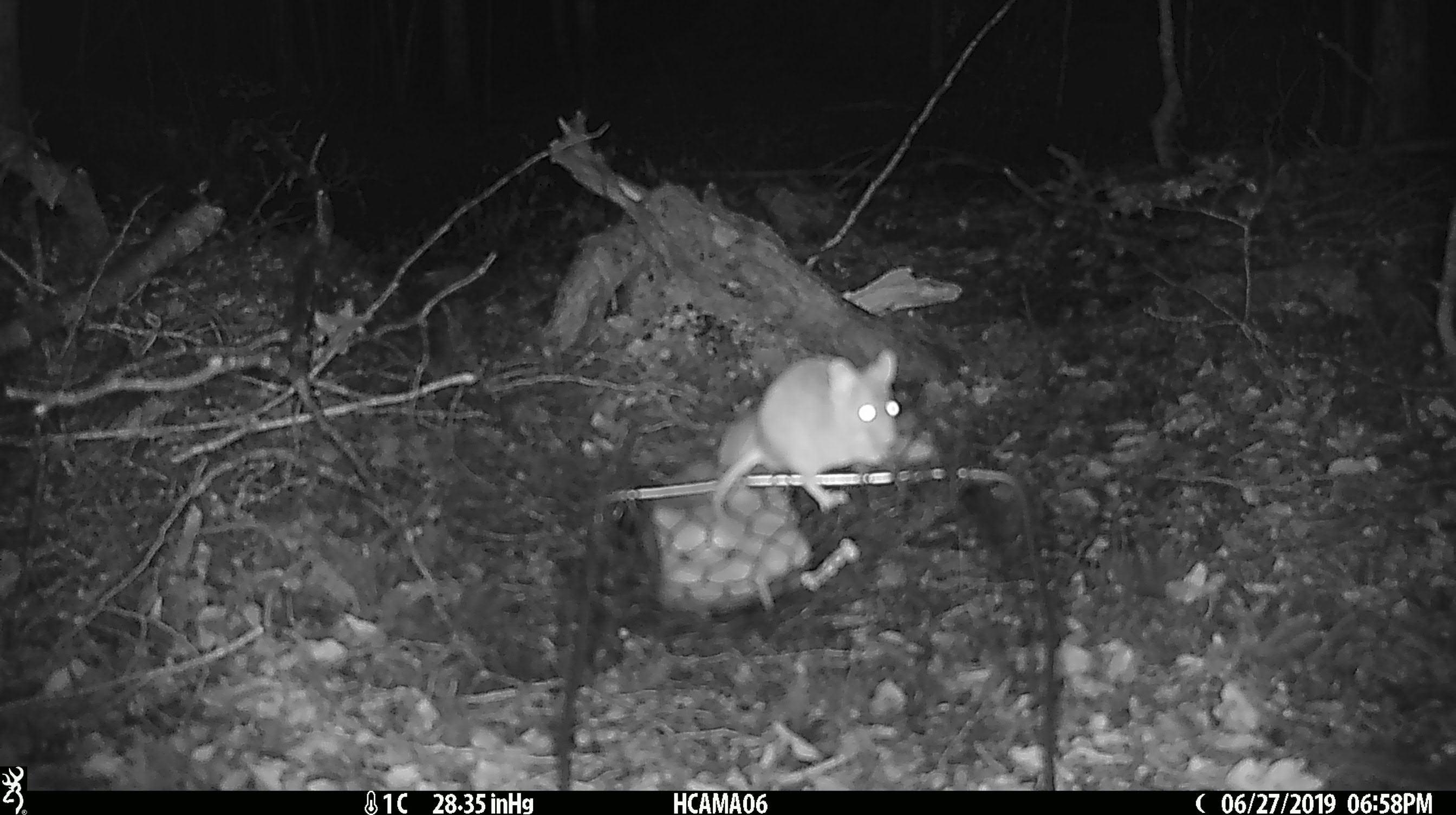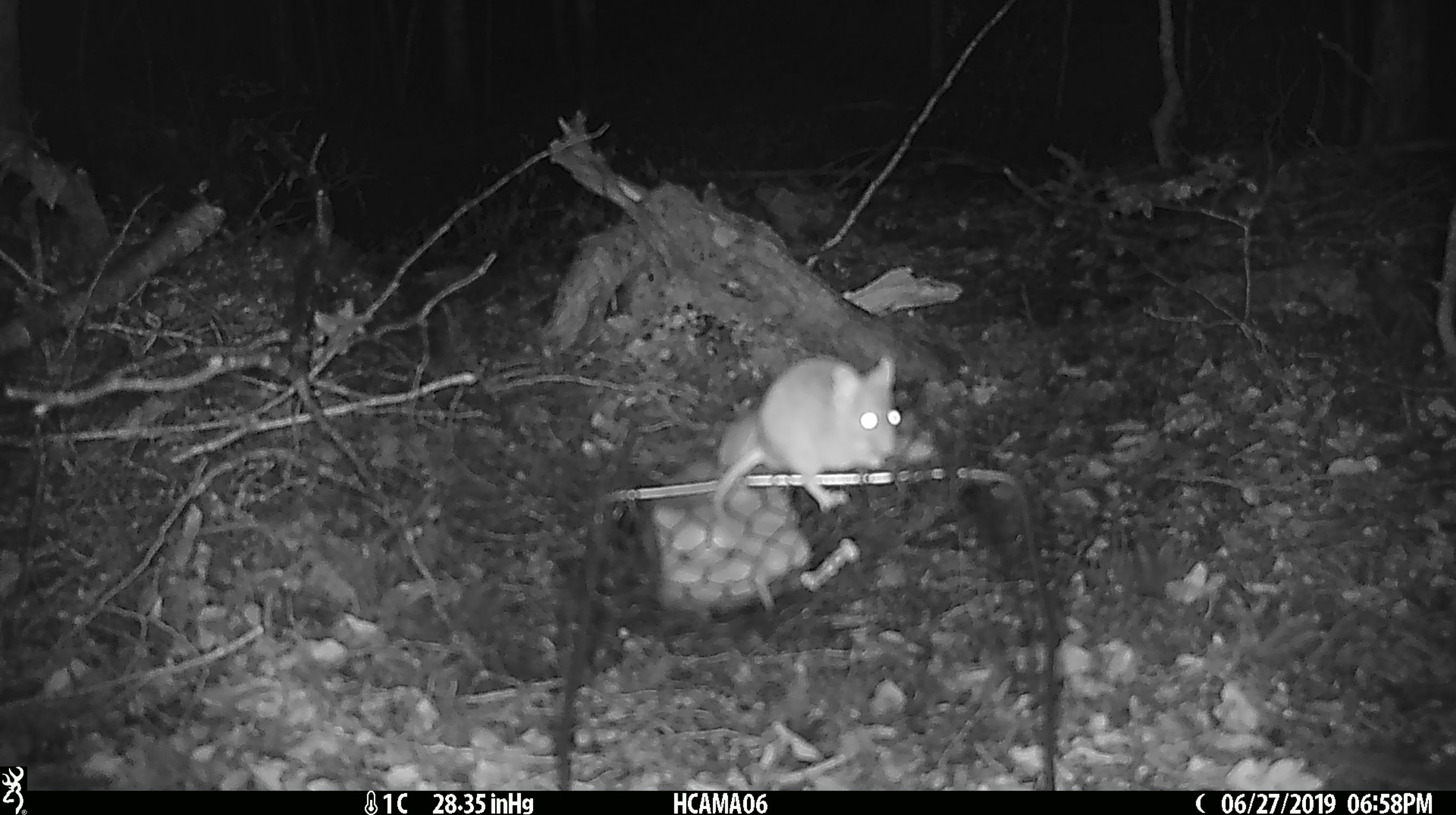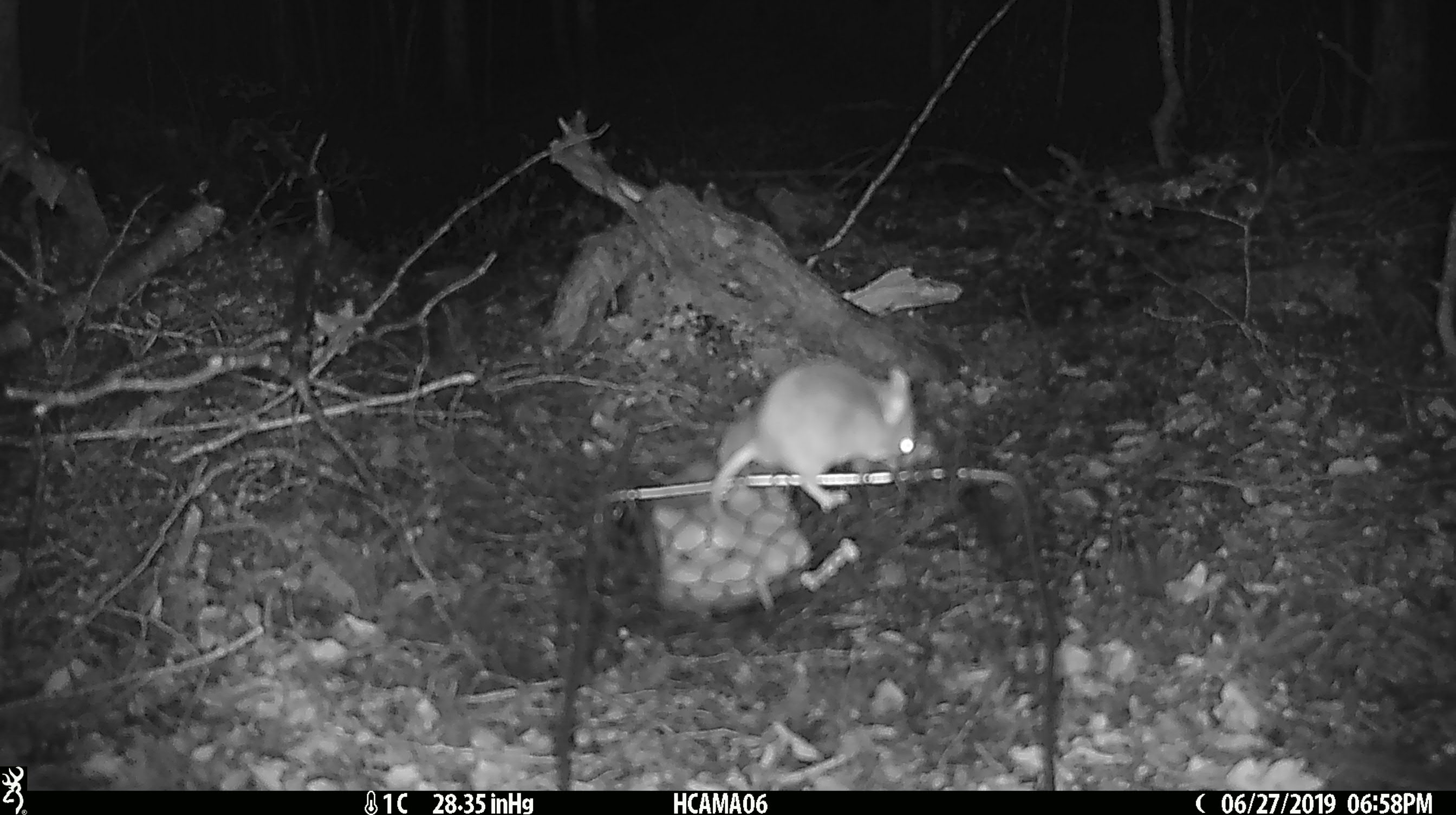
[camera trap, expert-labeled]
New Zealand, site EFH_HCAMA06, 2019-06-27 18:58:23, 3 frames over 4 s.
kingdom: Animalia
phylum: Chordata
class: Mammalia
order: Rodentia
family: Muridae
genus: Mus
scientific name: Mus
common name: mouse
Mouse (Mus).